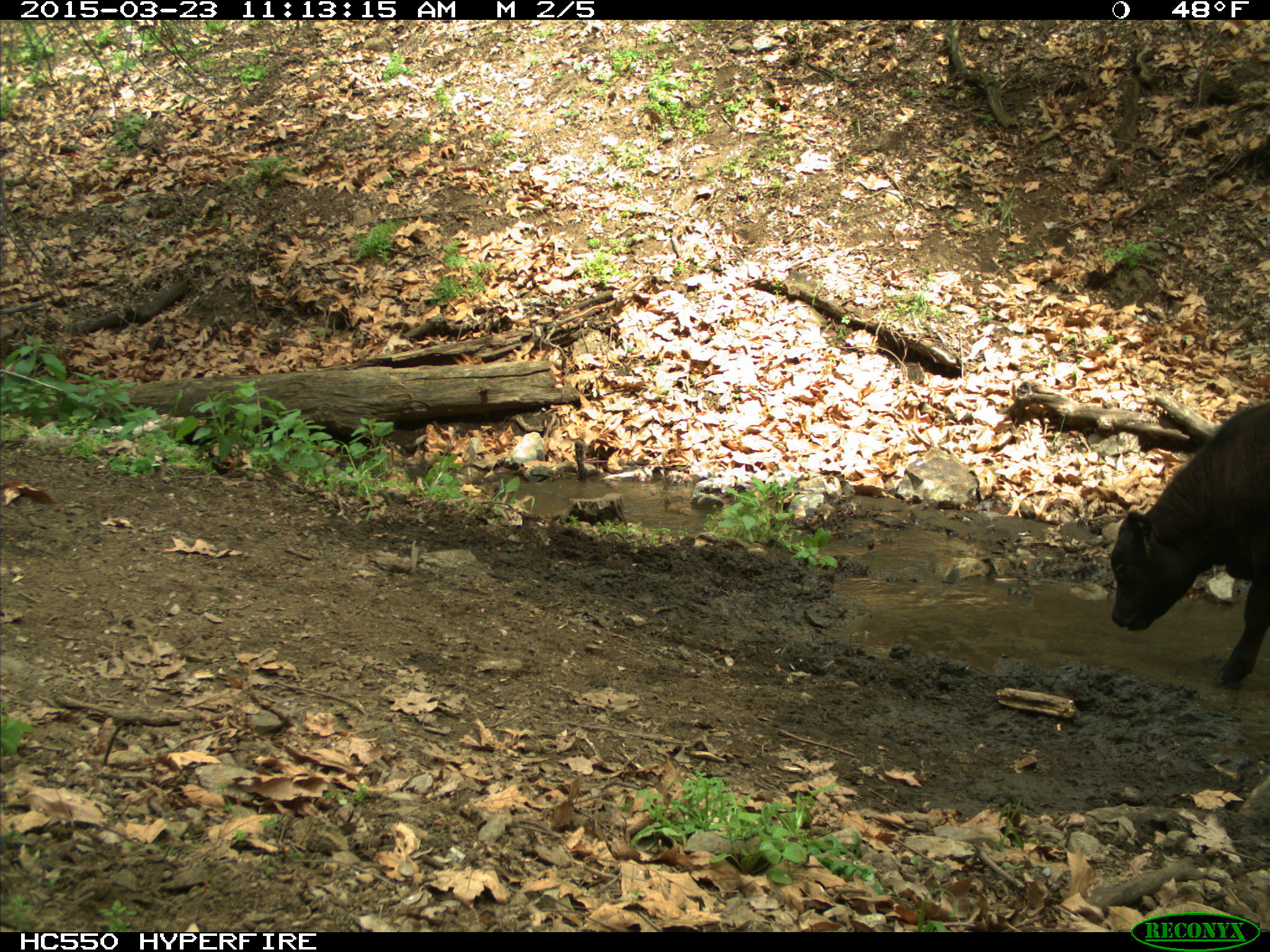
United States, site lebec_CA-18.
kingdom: Animalia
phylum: Chordata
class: Mammalia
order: Artiodactyla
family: Bovidae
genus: Bos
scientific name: Bos taurus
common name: domestic cow